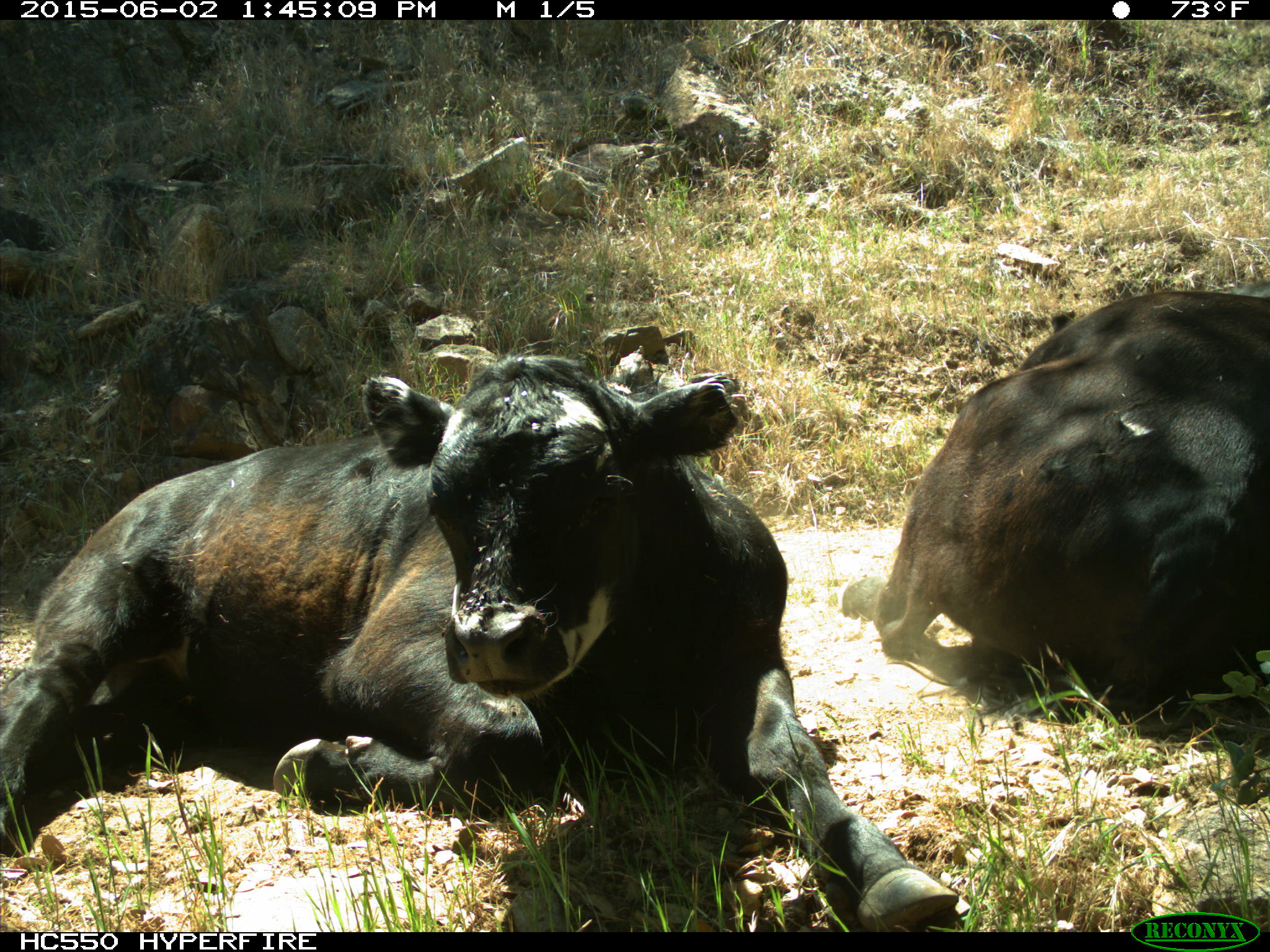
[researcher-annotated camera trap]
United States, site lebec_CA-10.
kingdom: Animalia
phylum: Chordata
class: Mammalia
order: Artiodactyla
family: Bovidae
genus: Bos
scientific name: Bos taurus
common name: domestic cow